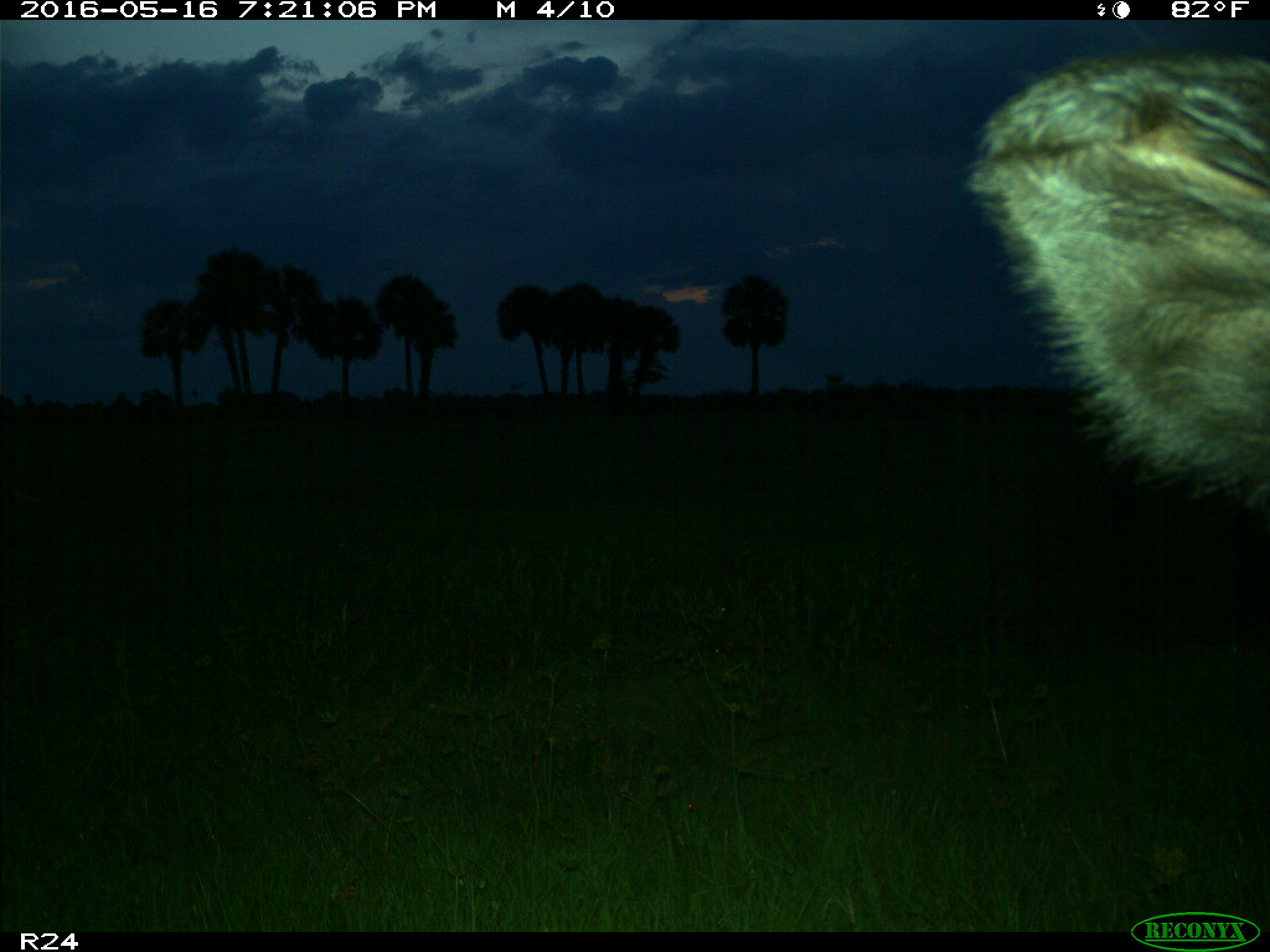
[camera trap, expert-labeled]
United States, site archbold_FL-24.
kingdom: Animalia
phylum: Chordata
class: Mammalia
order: Artiodactyla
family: Bovidae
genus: Bos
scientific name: Bos taurus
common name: domestic cow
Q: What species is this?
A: Bos taurus (domestic cow).